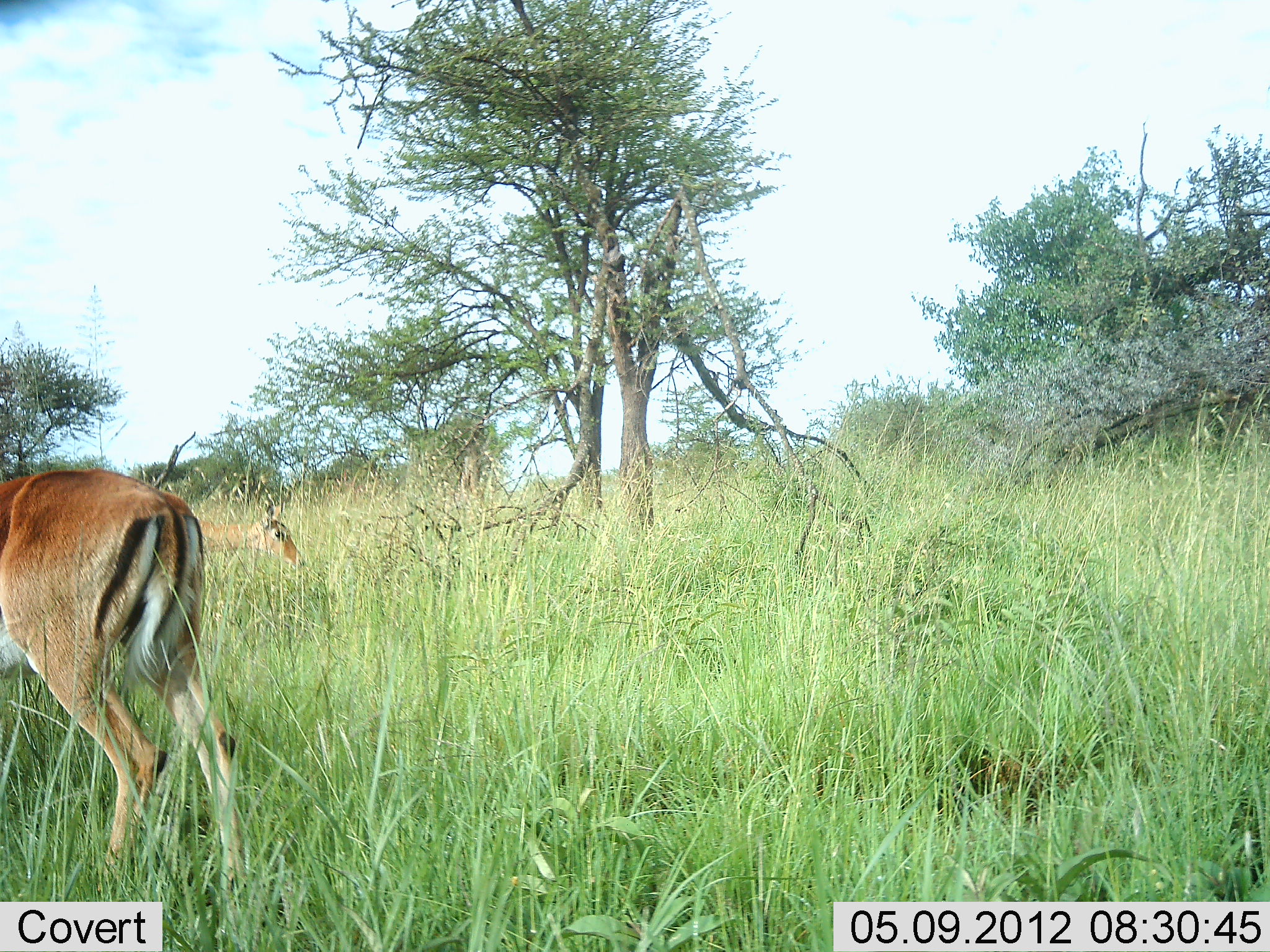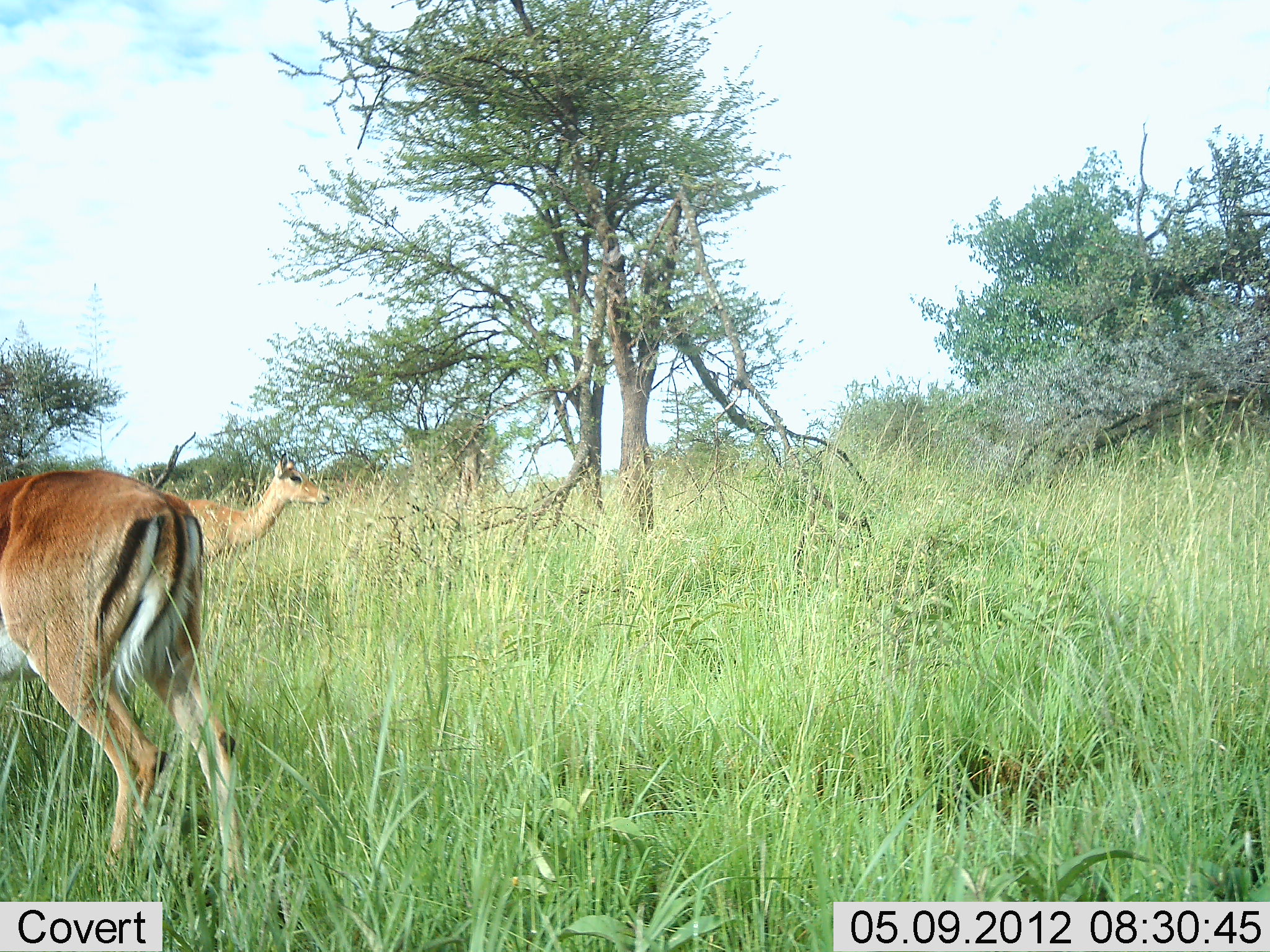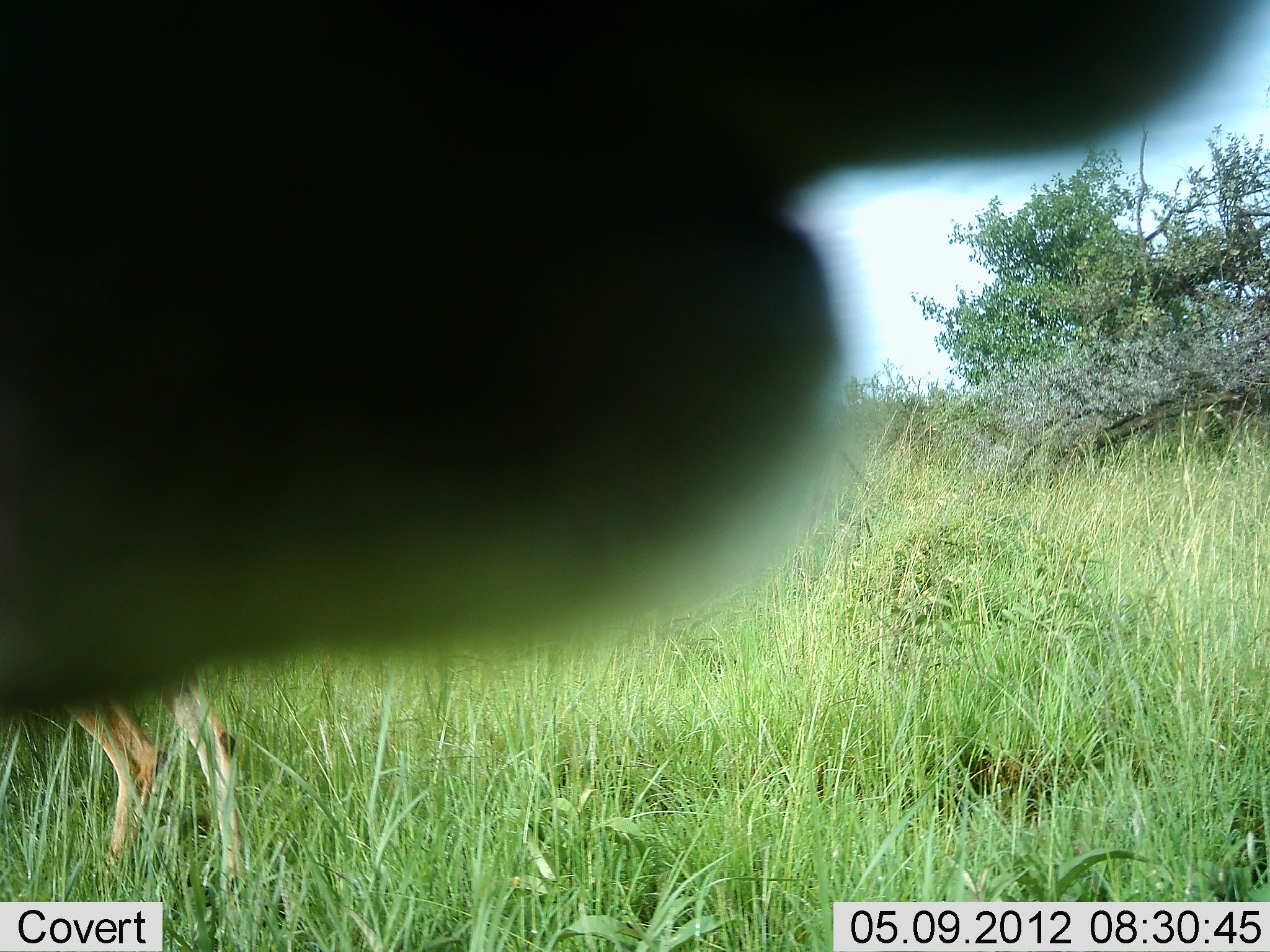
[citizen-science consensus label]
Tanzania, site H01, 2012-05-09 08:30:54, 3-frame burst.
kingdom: Animalia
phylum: Chordata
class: Mammalia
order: Artiodactyla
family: Bovidae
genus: Aepyceros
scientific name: Aepyceros melampus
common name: impala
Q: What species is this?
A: Impala (Aepyceros melampus).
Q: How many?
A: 3.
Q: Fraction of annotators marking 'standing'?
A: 81%.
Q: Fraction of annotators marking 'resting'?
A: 0%.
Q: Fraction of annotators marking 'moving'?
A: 19%.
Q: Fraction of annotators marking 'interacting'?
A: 0%.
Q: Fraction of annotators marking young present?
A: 0%.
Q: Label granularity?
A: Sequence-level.